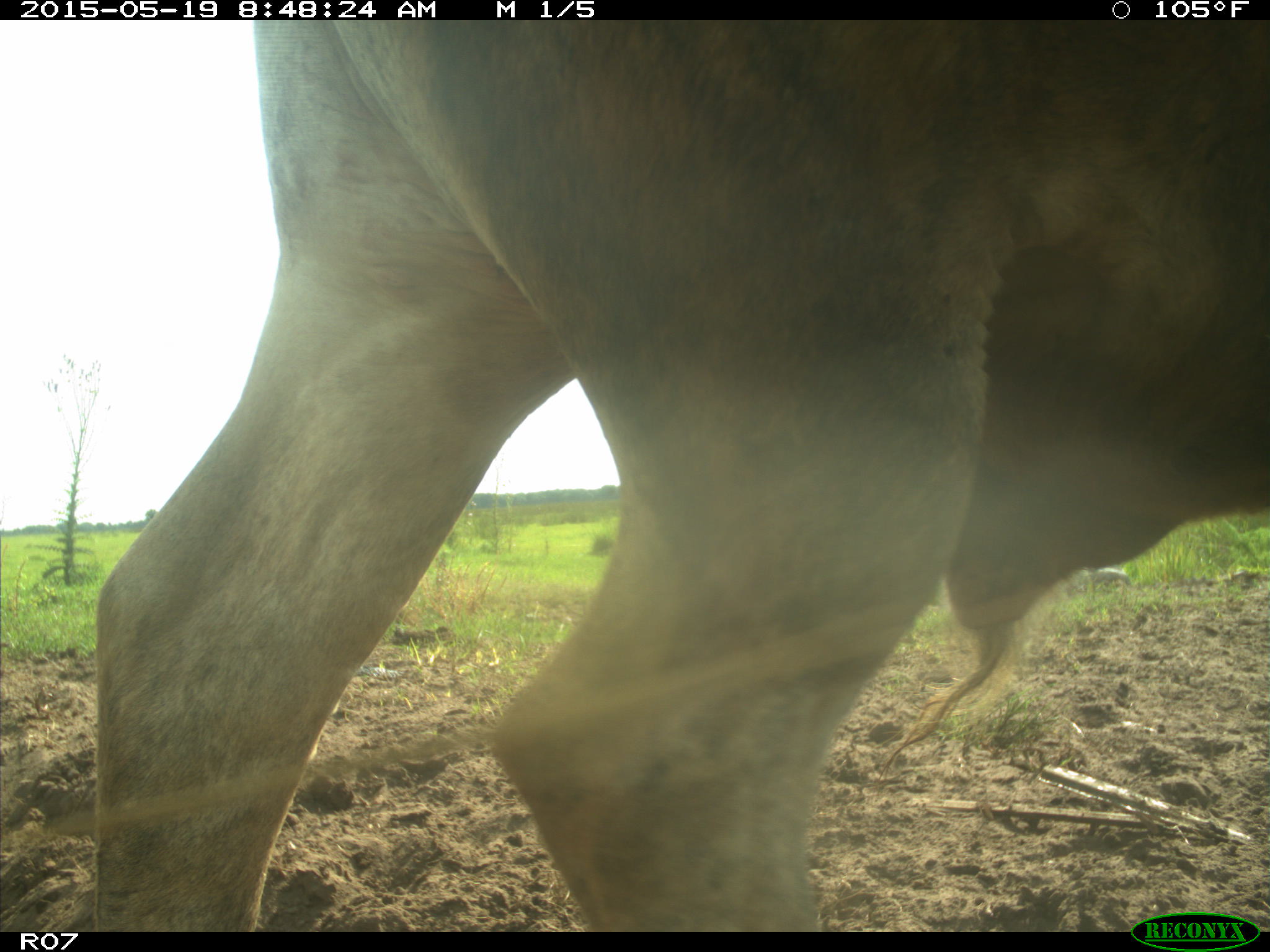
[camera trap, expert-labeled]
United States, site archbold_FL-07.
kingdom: Animalia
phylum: Chordata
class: Mammalia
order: Artiodactyla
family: Bovidae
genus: Bos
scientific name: Bos taurus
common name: domestic cow